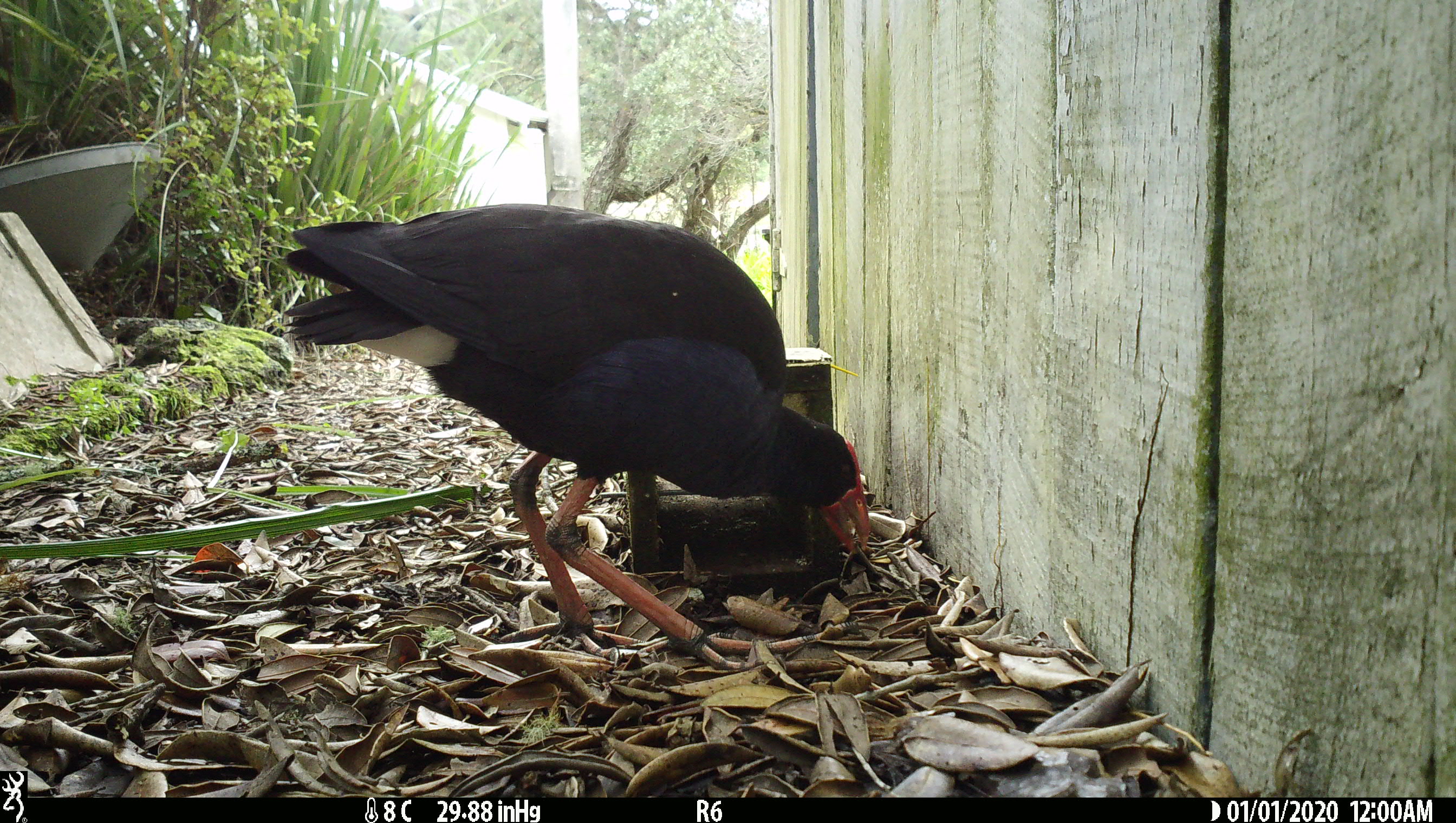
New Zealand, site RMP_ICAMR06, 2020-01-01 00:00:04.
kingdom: Animalia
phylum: Chordata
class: Aves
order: Gruiformes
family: Rallidae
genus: Porphyrio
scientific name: Porphyrio melanotus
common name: australasian swamphen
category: pukeko